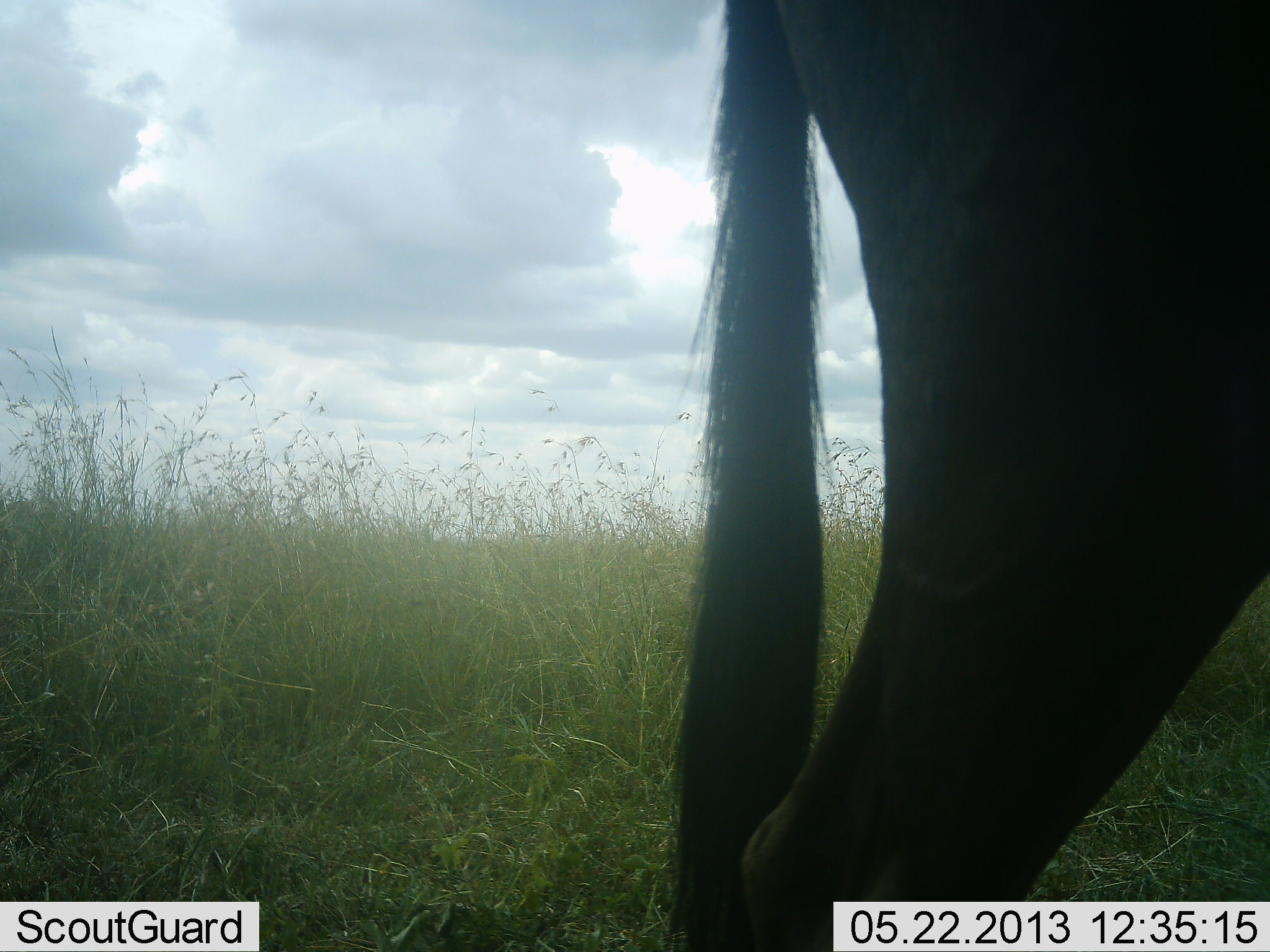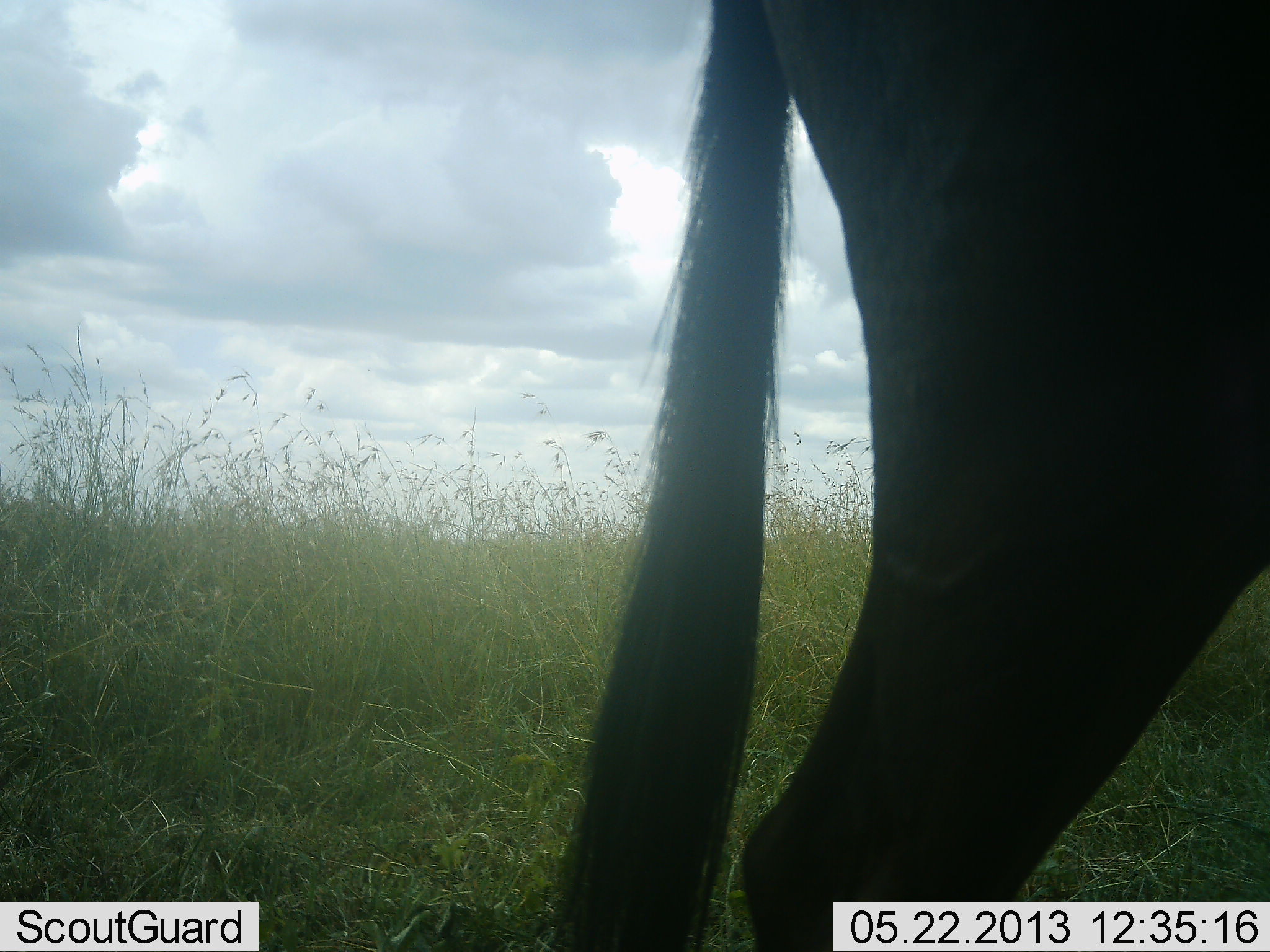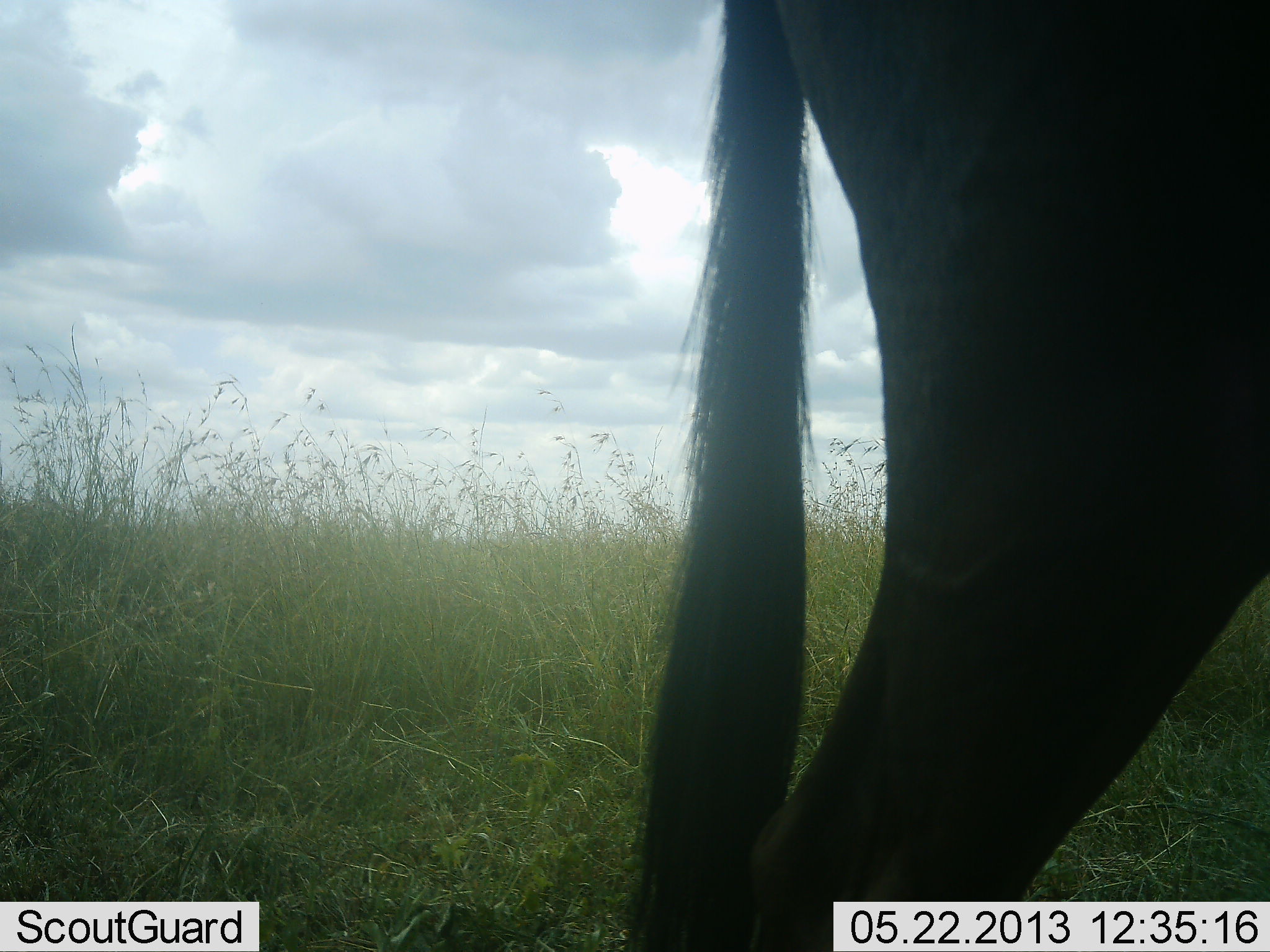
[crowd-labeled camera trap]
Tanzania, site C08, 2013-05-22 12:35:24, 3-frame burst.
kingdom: Animalia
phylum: Chordata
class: Mammalia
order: Artiodactyla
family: Bovidae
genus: Connochaetes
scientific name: Connochaetes taurinus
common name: blue wildebeest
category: wildebeest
Wildebeest (blue wildebeest) (Connochaetes taurinus), count 1. Behavior (volunteer vote fractions): standing 90%, resting 0%, moving 10%, interacting 0%. Young present (vote fraction): 0%. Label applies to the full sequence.